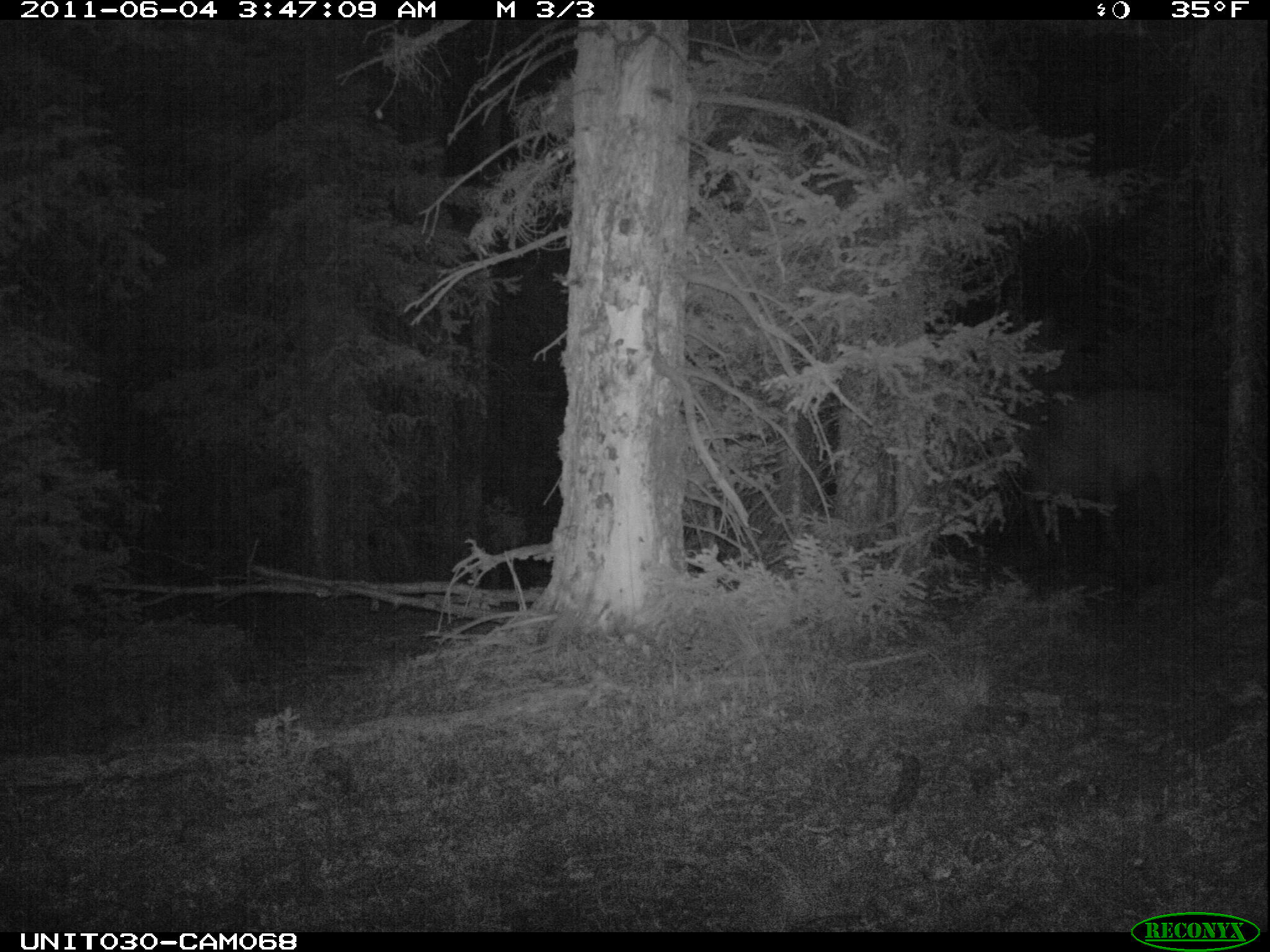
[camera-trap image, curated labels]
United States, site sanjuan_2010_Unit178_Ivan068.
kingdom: Animalia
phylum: Chordata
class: Mammalia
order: Artiodactyla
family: Cervidae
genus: Cervus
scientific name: Cervus elaphus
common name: red deer